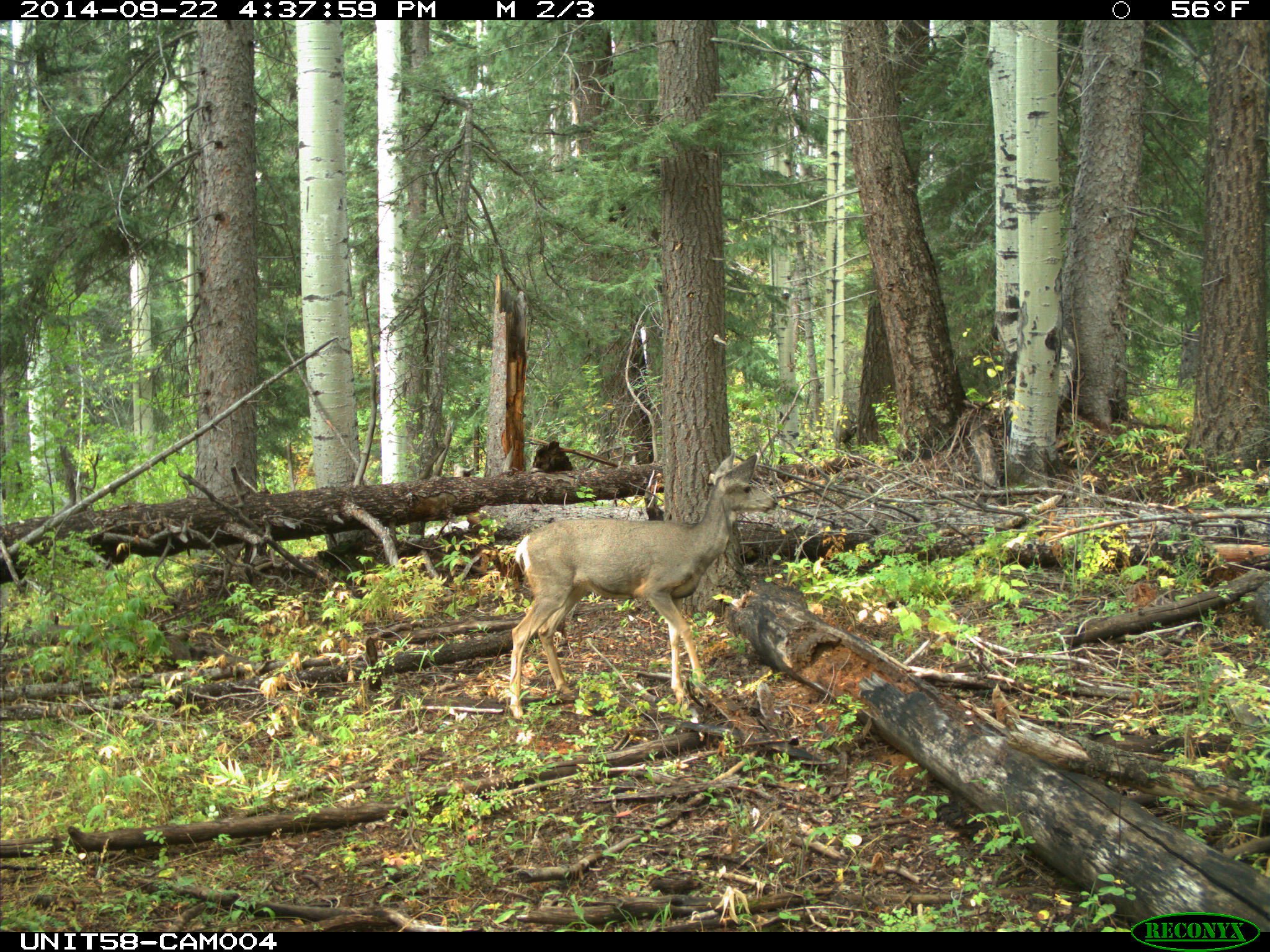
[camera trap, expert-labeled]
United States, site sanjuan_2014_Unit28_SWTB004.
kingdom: Animalia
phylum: Chordata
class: Mammalia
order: Artiodactyla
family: Cervidae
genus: Odocoileus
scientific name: Odocoileus hemionus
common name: mule deer